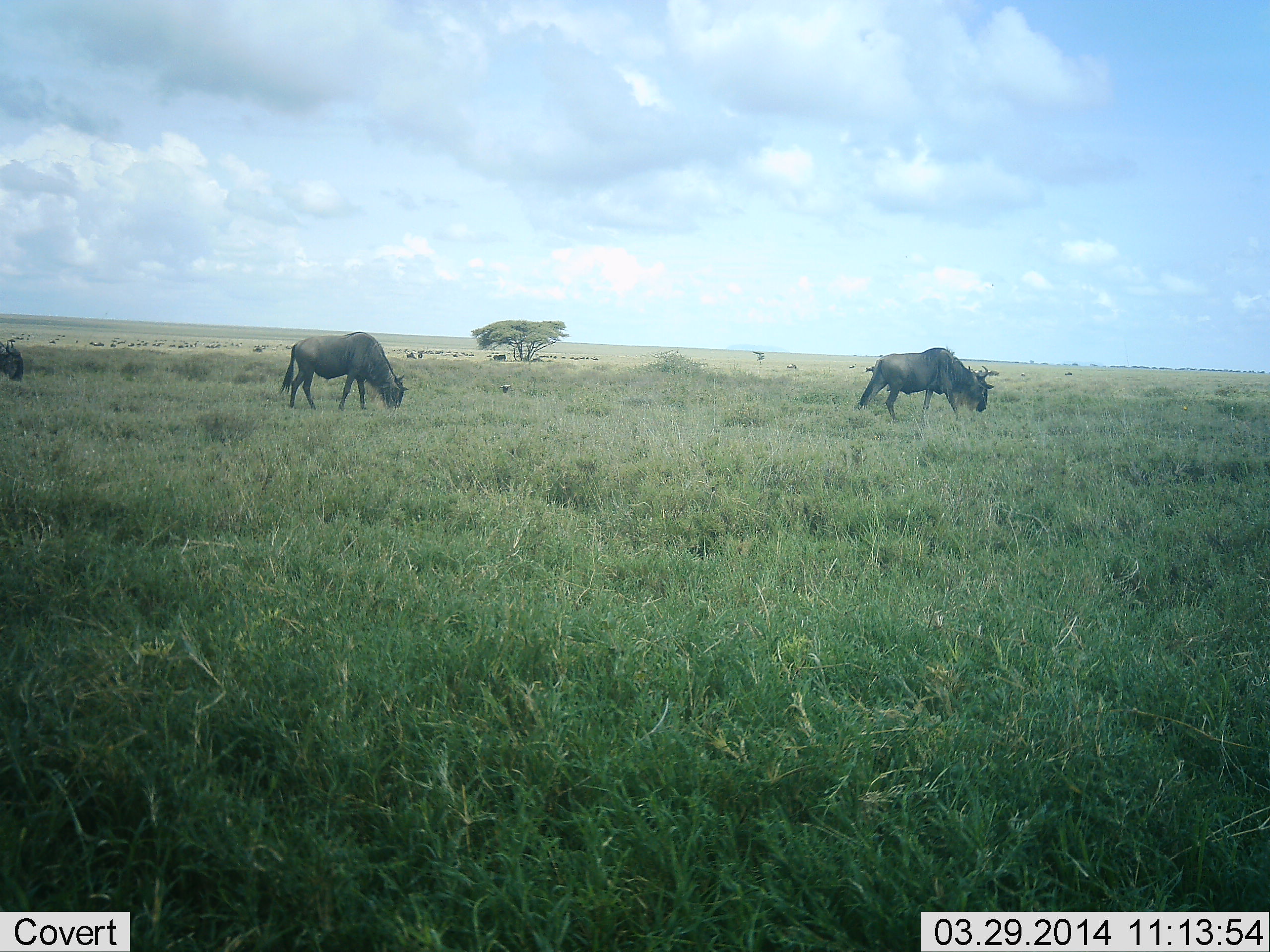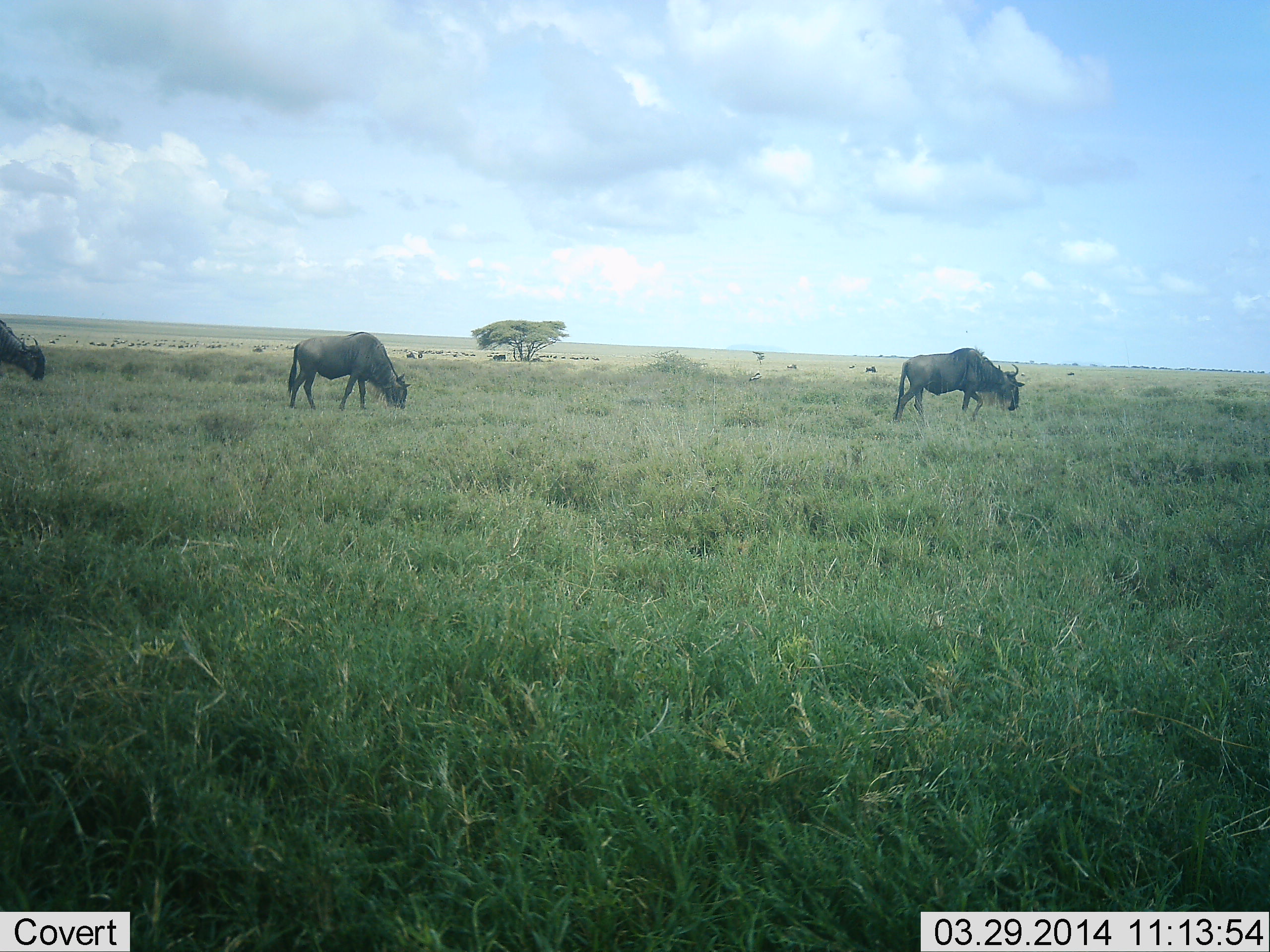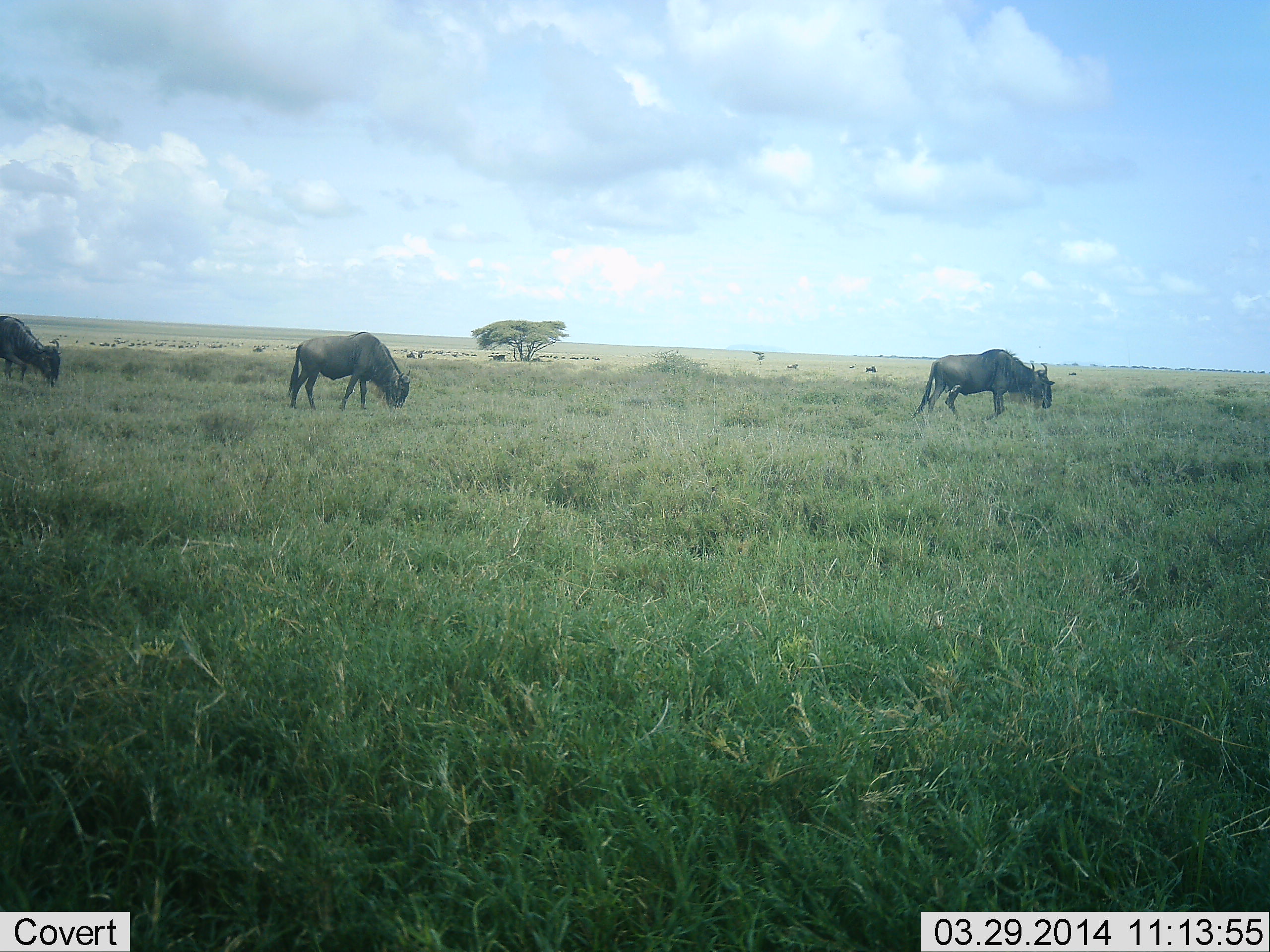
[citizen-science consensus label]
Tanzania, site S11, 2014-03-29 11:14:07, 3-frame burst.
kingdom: Animalia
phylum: Chordata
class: Mammalia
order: Artiodactyla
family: Bovidae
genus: Connochaetes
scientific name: Connochaetes taurinus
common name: blue wildebeest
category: wildebeest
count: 3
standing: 10%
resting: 0%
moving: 50%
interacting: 0%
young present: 0%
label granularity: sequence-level